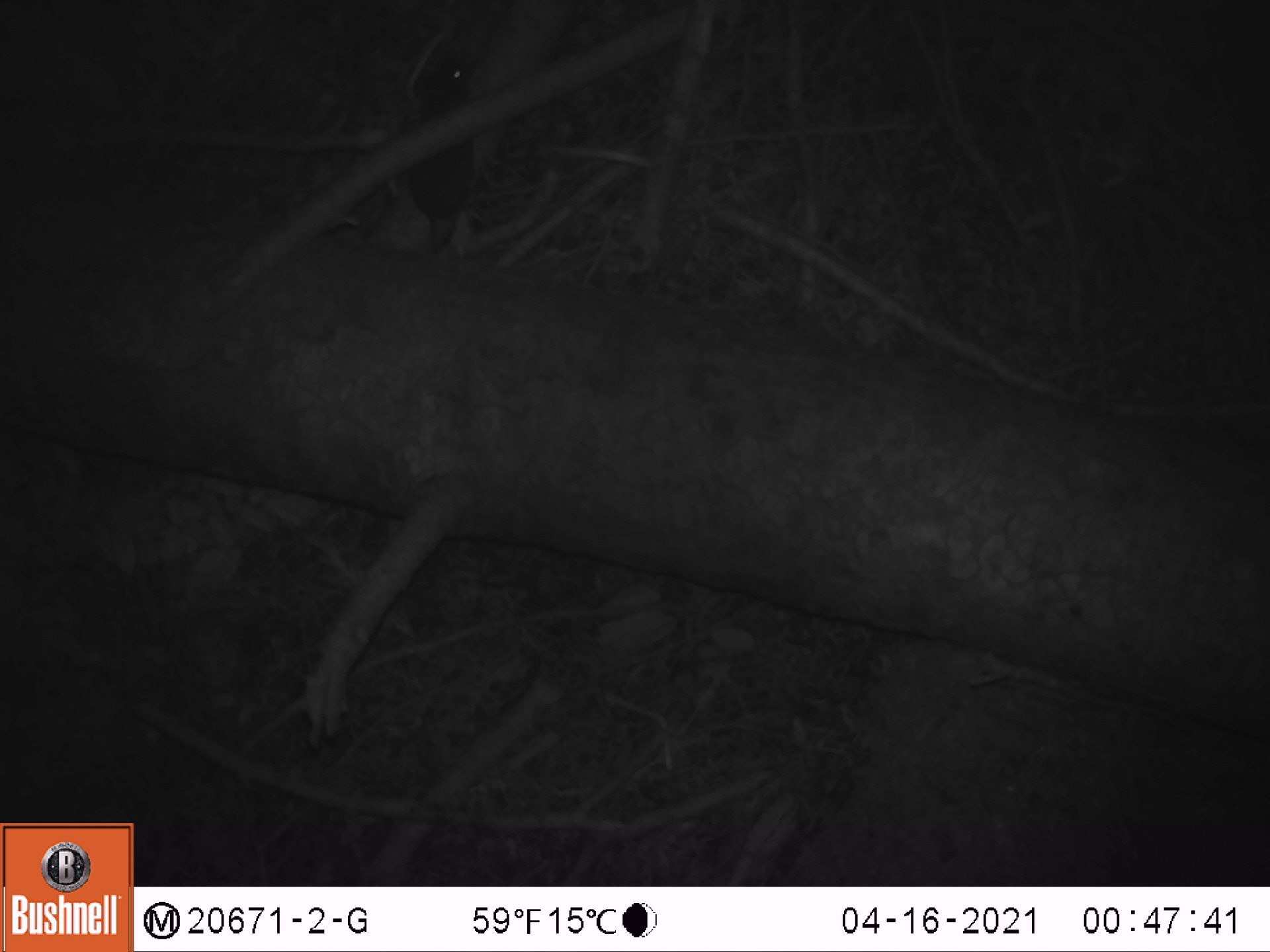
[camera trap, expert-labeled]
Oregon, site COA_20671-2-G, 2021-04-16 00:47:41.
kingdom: Animalia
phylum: Chordata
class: Mammalia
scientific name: Mammalia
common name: small mammal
Small mammal (Mammalia).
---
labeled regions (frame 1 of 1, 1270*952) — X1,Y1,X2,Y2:
small mammal: 377,38,498,274